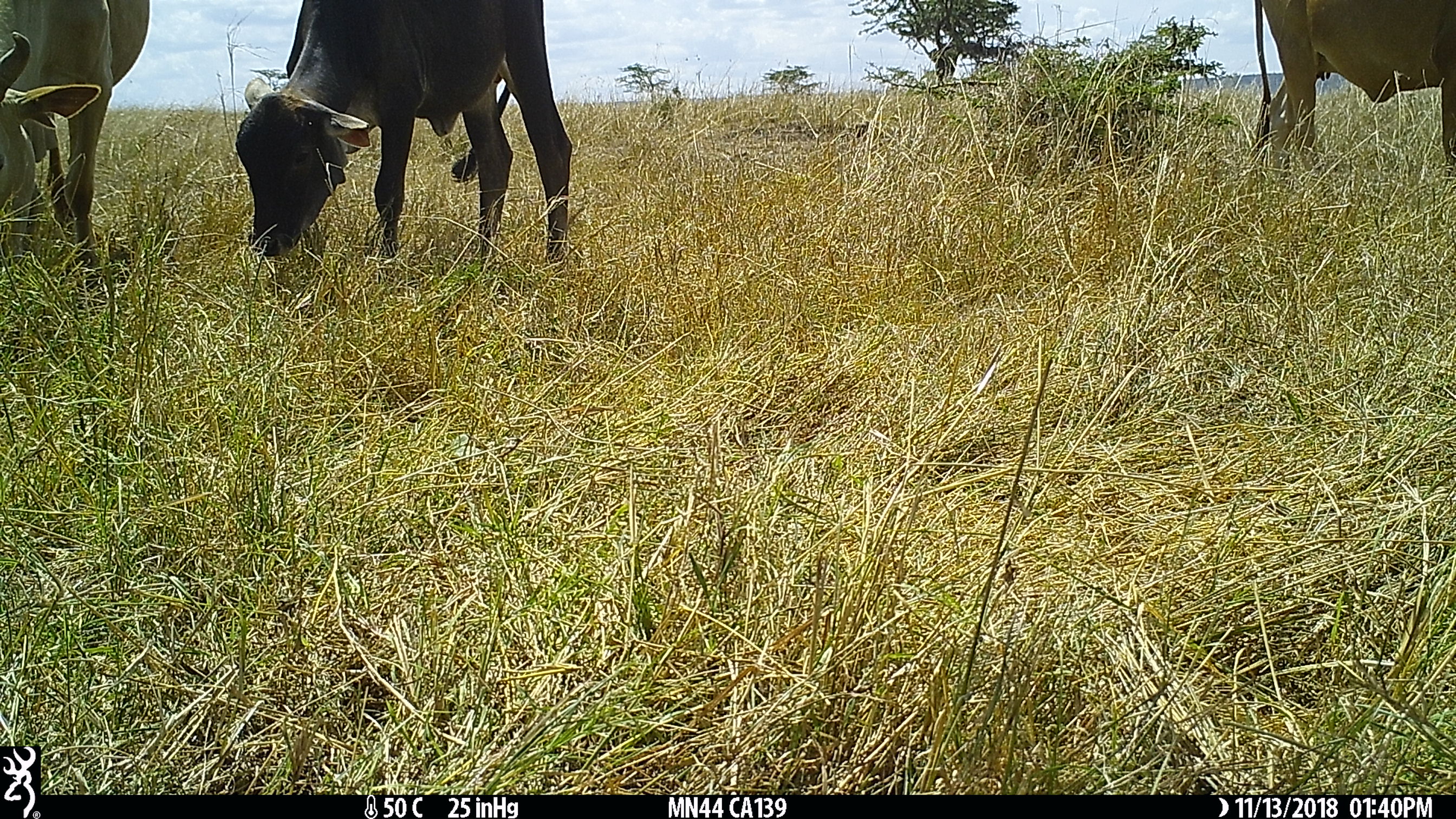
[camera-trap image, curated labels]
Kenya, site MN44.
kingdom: Animalia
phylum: Chordata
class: Mammalia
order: Artiodactyla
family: Bovidae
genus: Bos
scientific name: Bos taurus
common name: cattle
Cattle (Bos taurus).